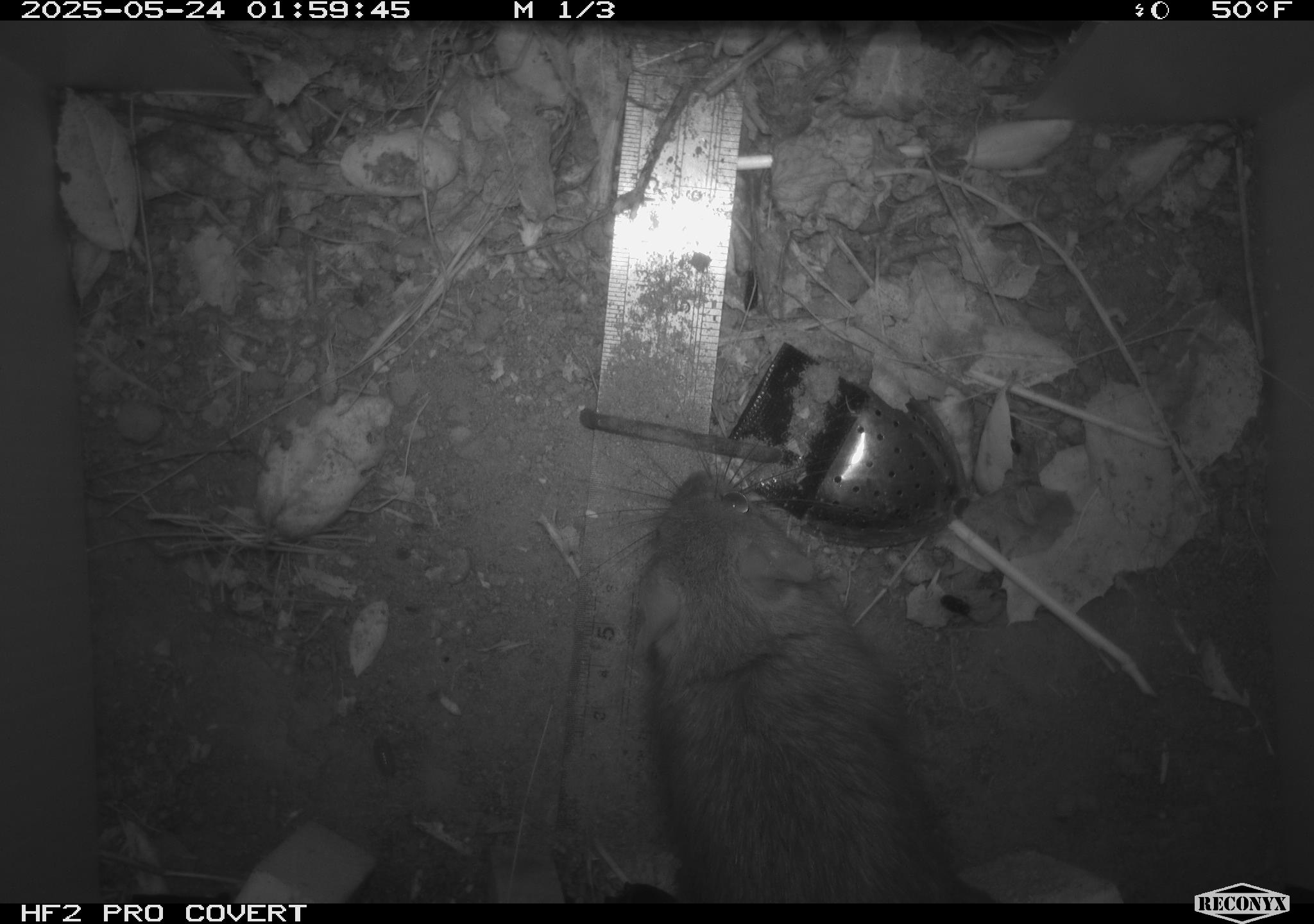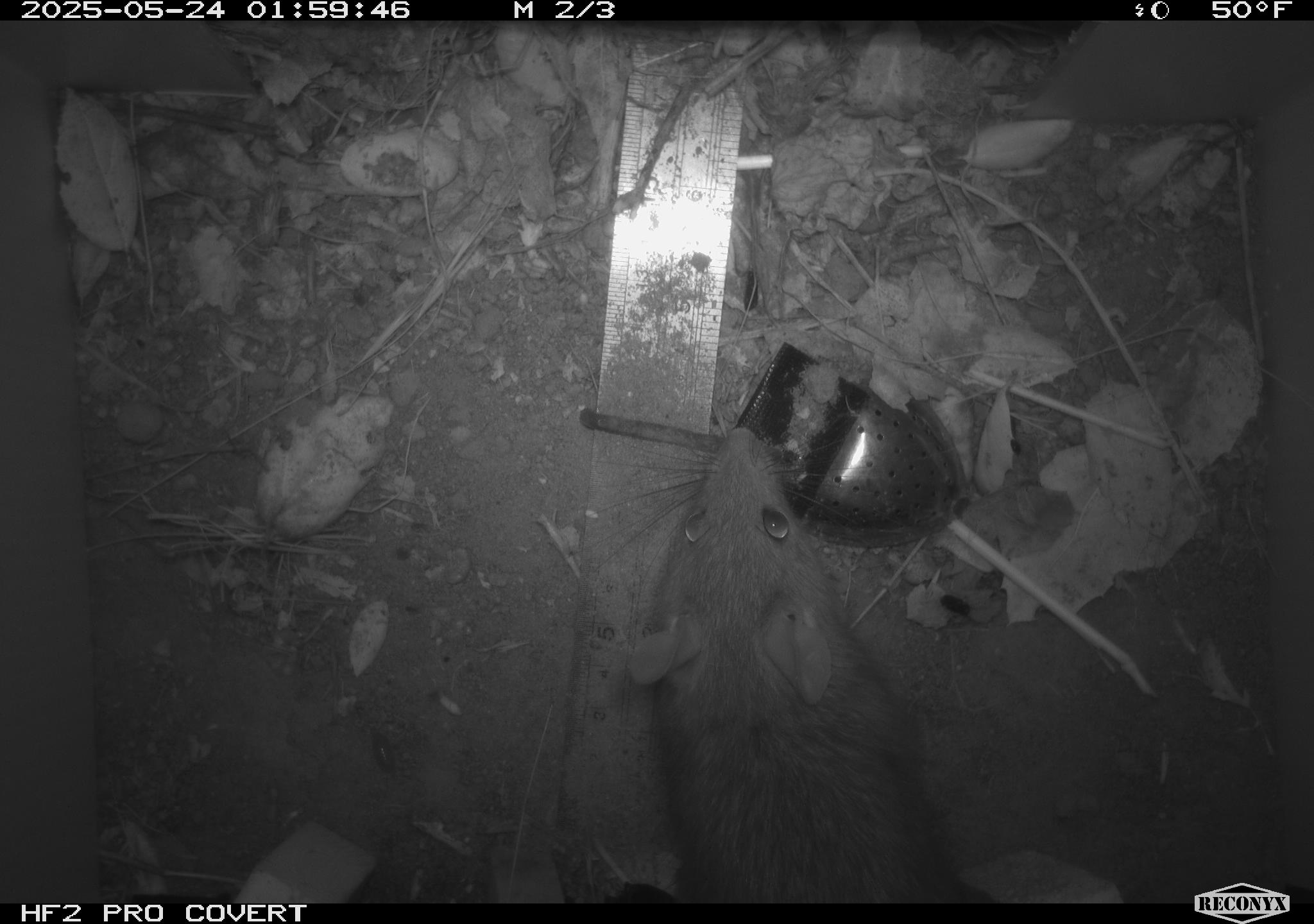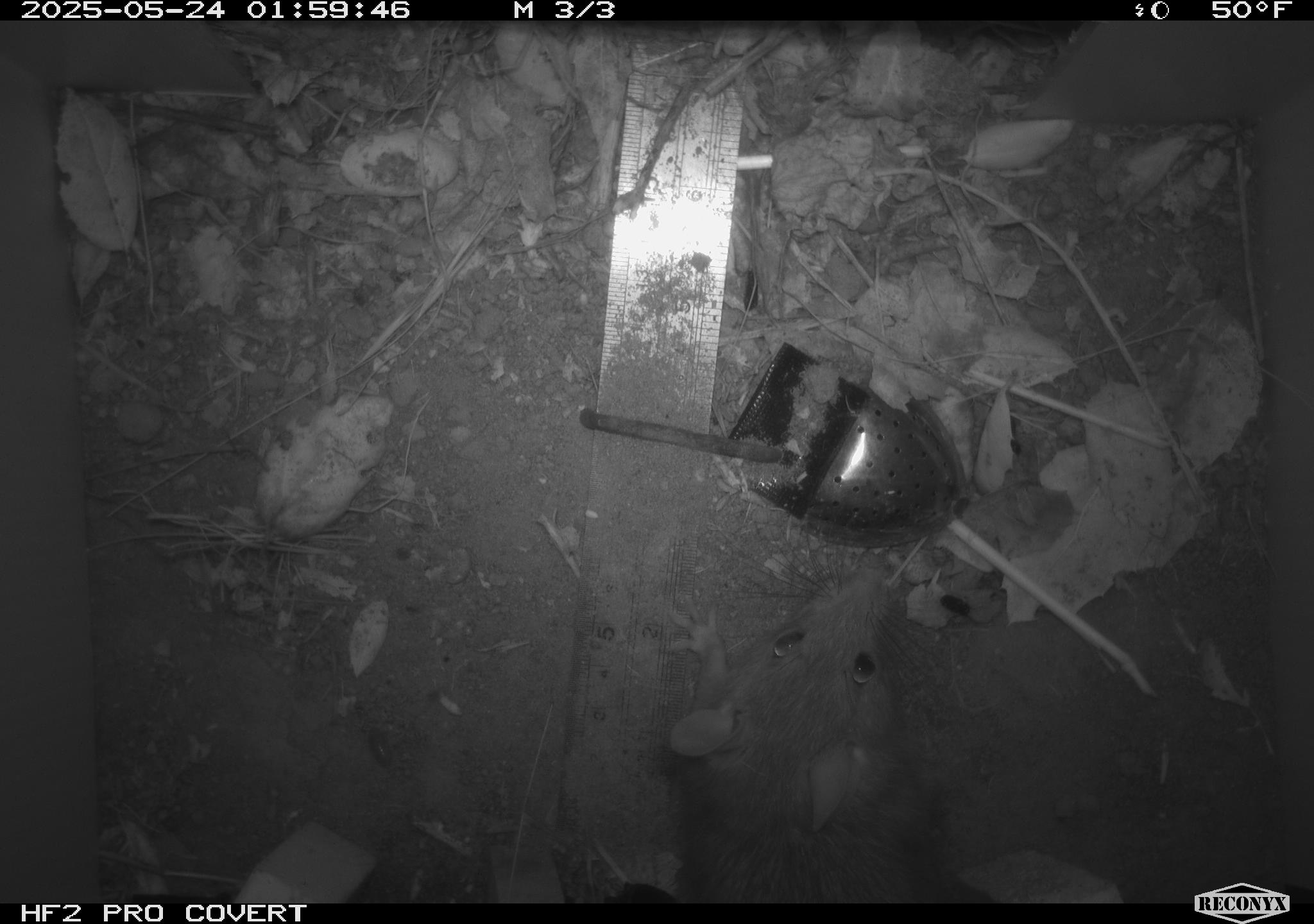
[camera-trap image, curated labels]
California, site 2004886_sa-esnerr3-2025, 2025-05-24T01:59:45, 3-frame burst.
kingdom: Animalia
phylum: Chordata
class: Mammalia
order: Rodentia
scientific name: Rodentia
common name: rodent